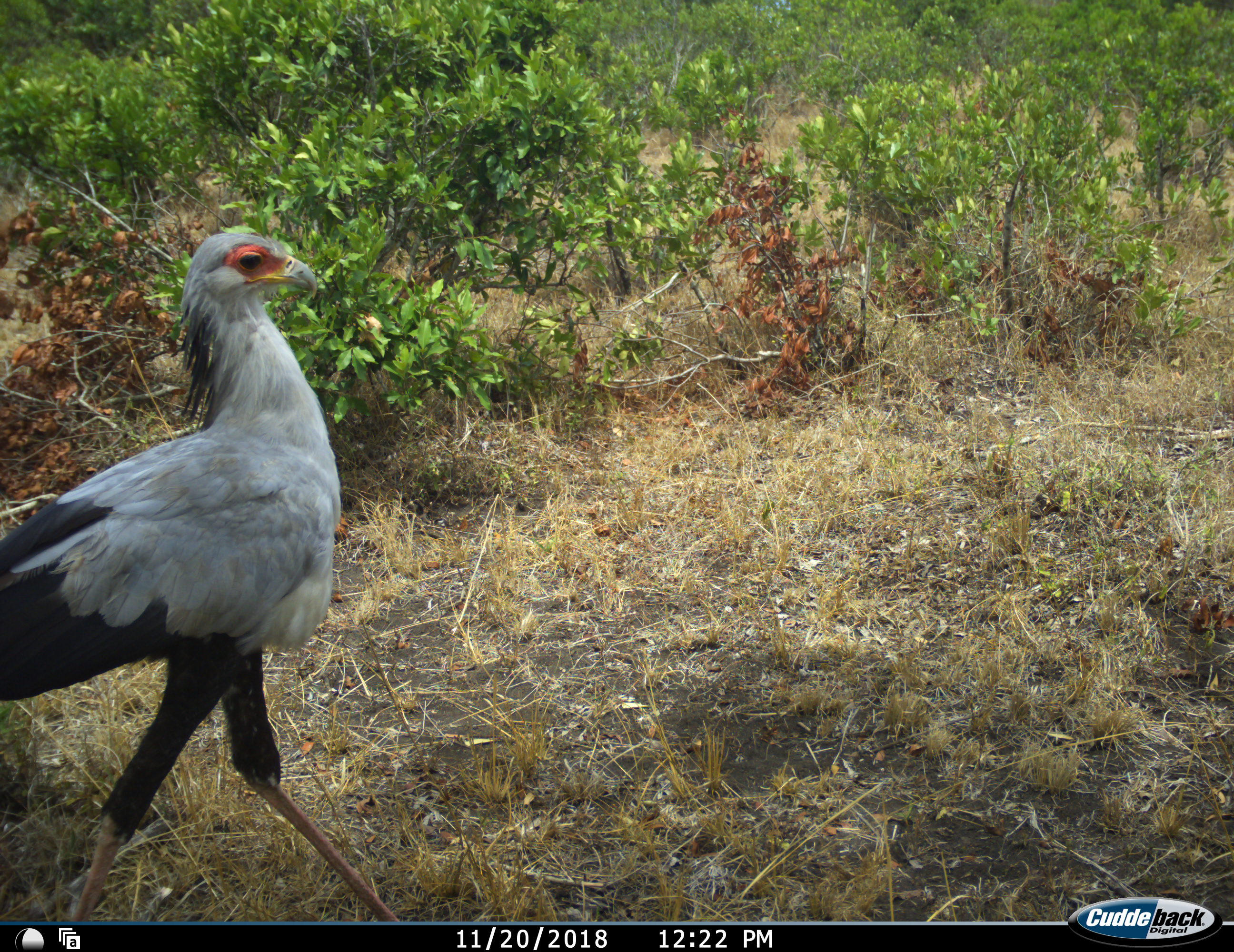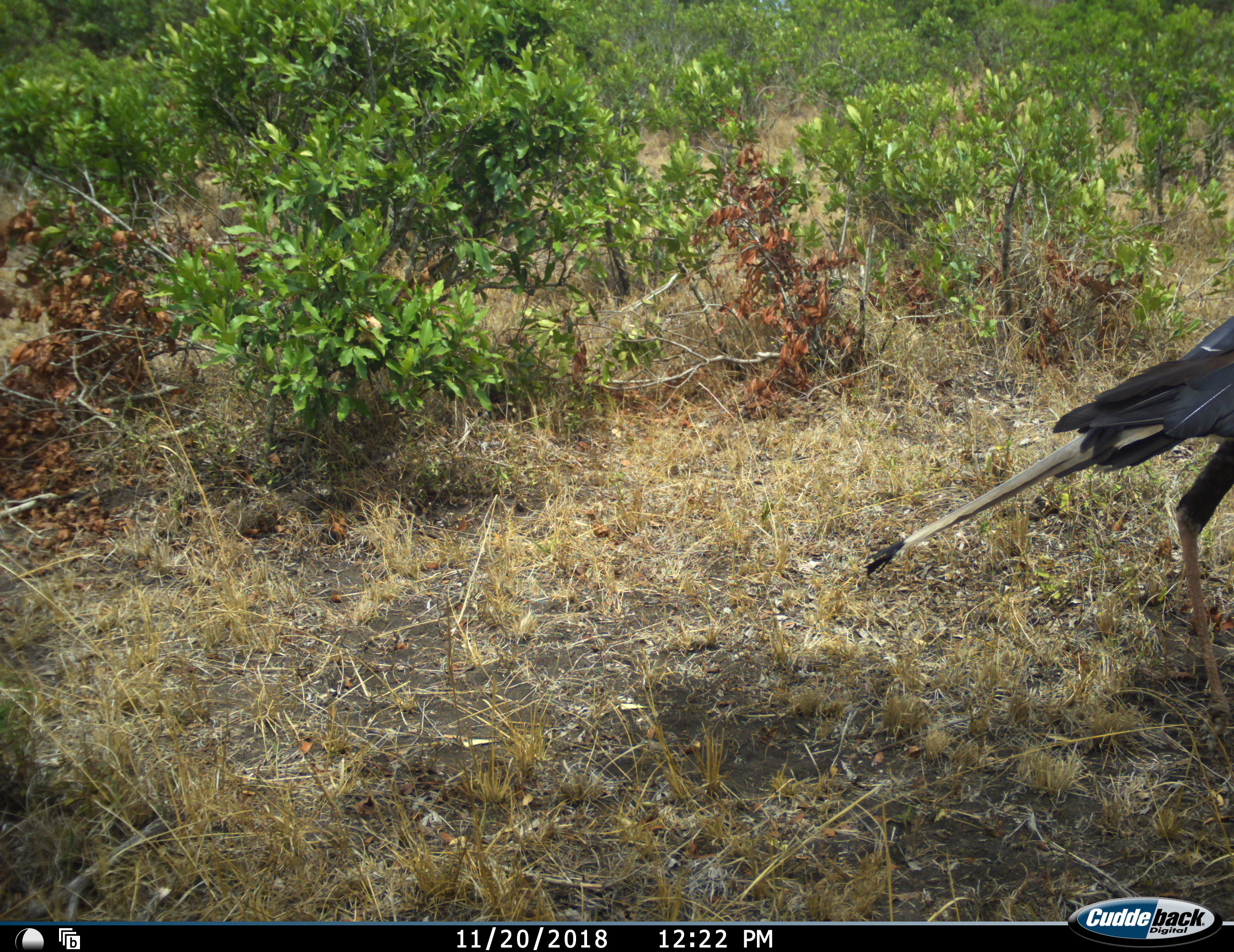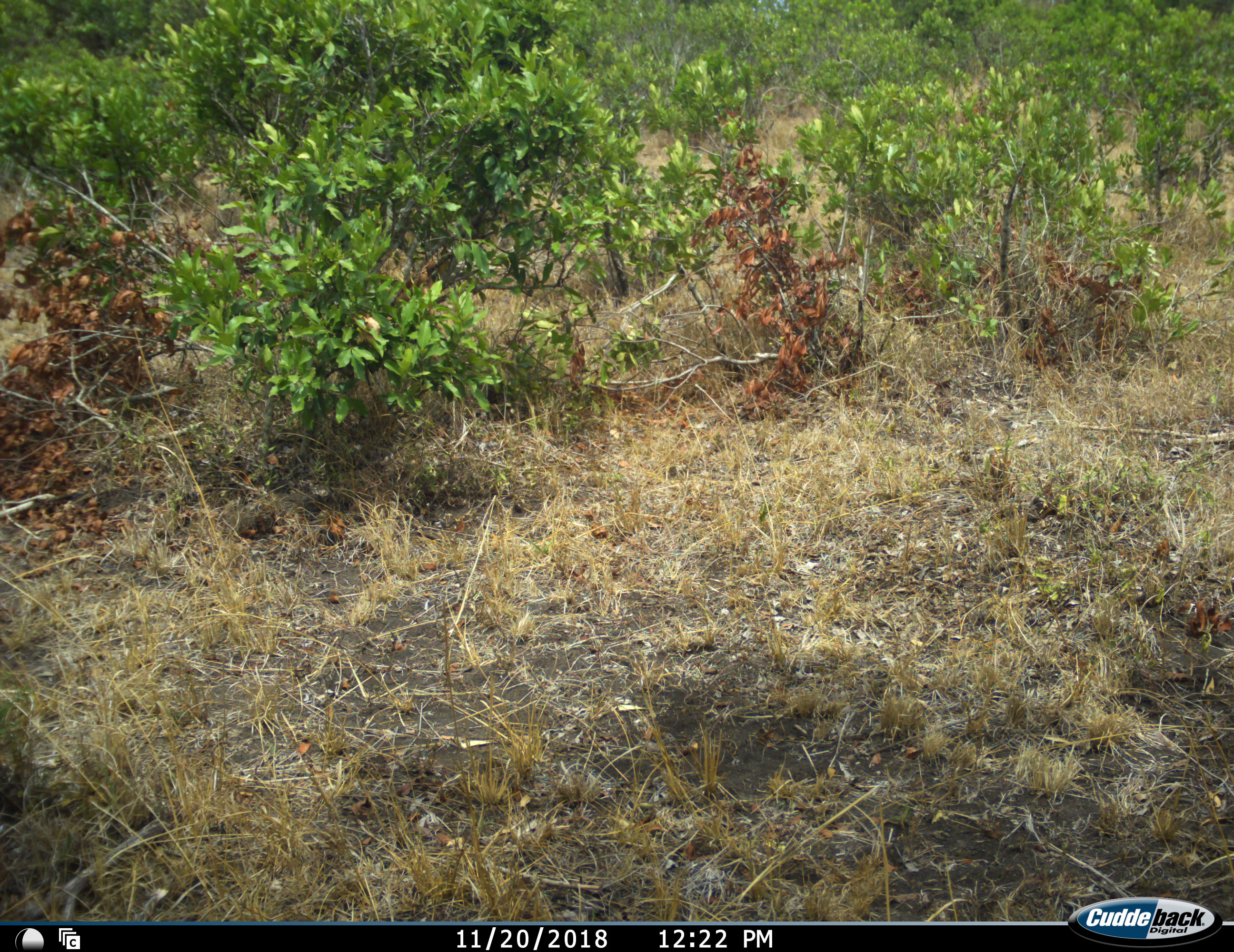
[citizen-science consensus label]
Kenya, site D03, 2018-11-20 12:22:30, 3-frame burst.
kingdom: Animalia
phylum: Chordata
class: Aves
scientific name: Aves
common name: bird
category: birdother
Birdother (bird) (Aves), count 1. Behavior (volunteer vote fractions): standing 10%, resting 0%, moving 100%, interacting 0%. Young present (vote fraction): 0%. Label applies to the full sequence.